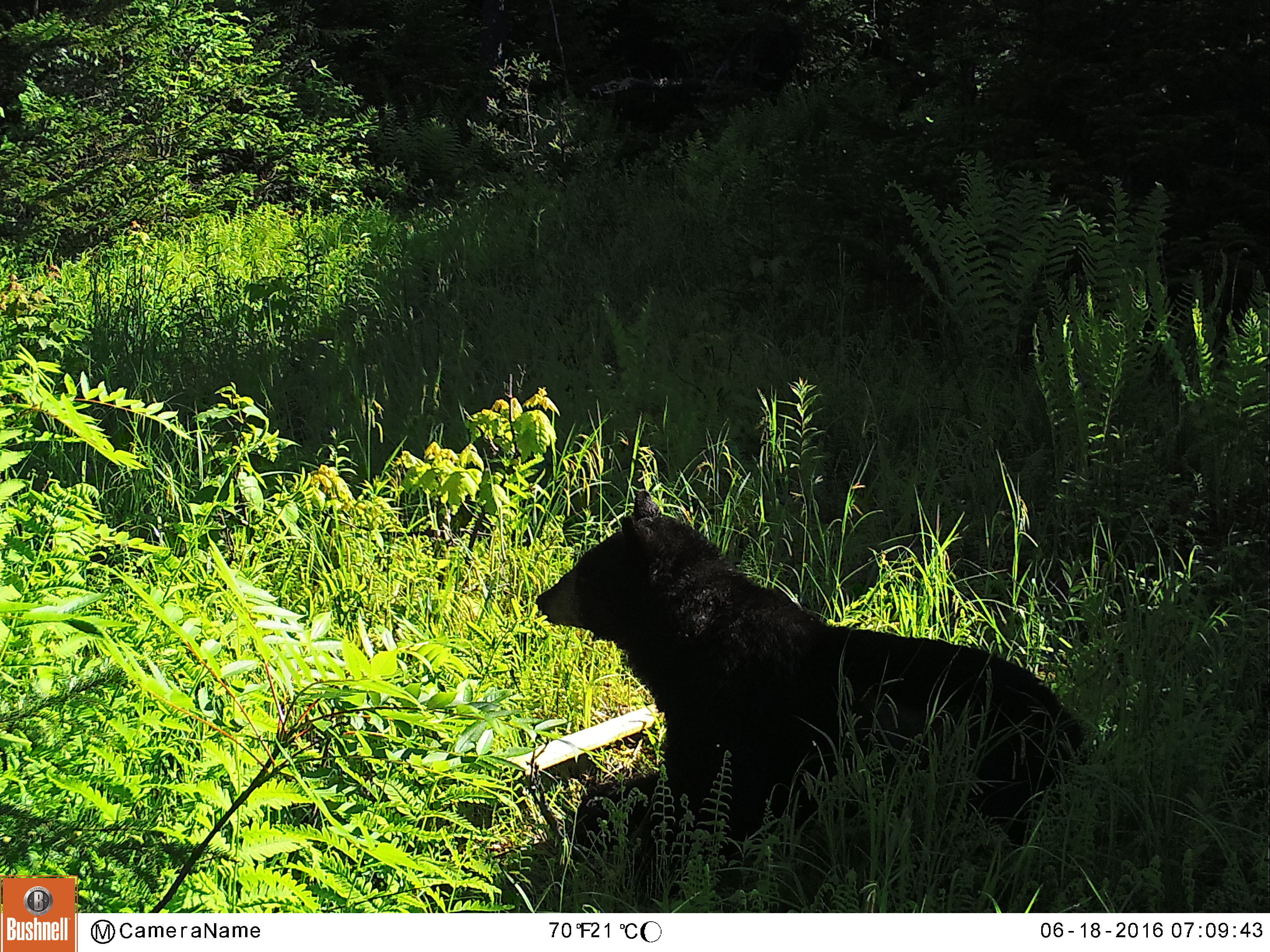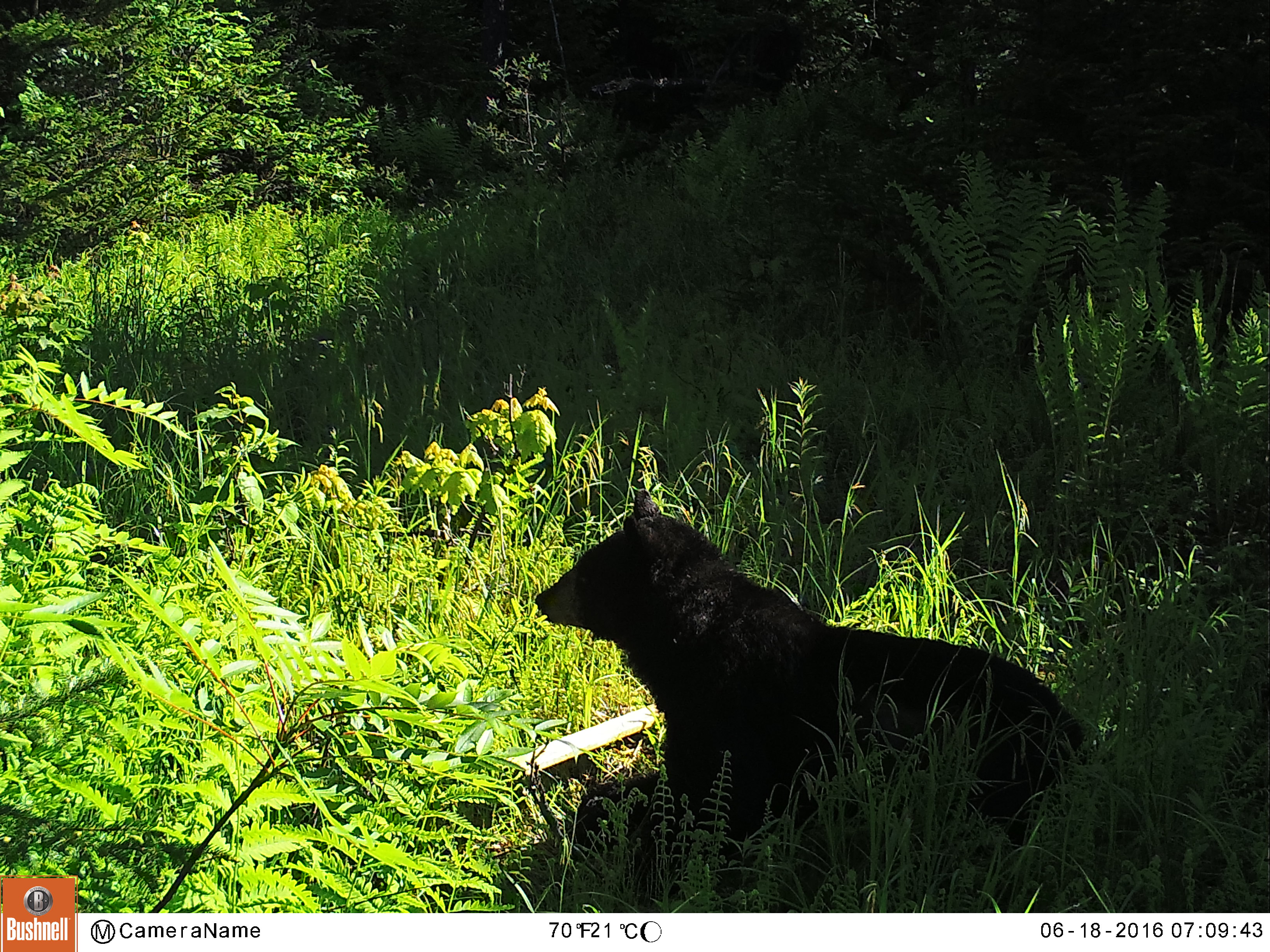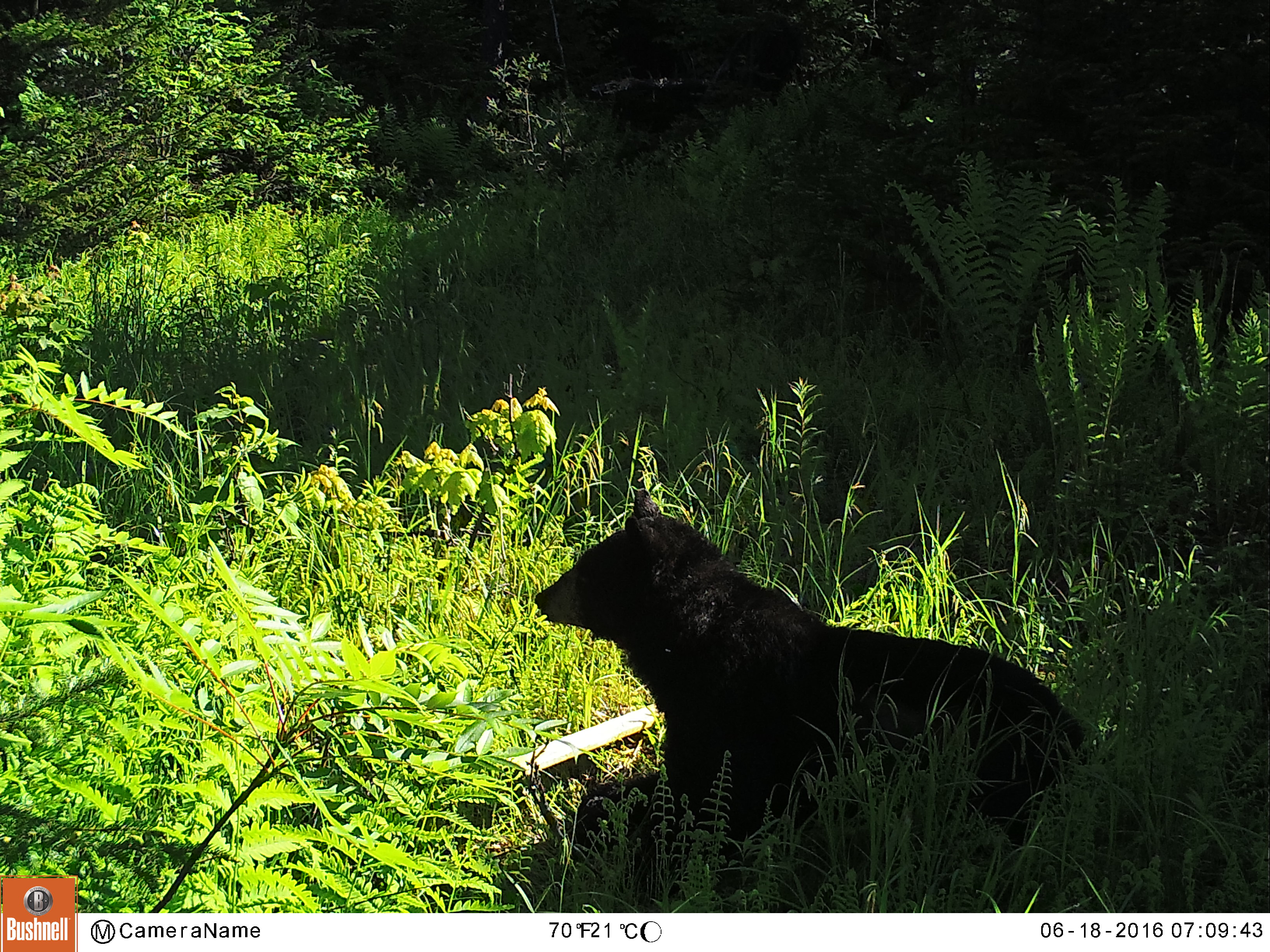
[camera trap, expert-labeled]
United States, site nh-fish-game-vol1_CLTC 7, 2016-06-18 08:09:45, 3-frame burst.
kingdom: Animalia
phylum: Chordata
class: Mammalia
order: Carnivora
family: Ursidae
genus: Ursus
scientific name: Ursus americanus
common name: black bear